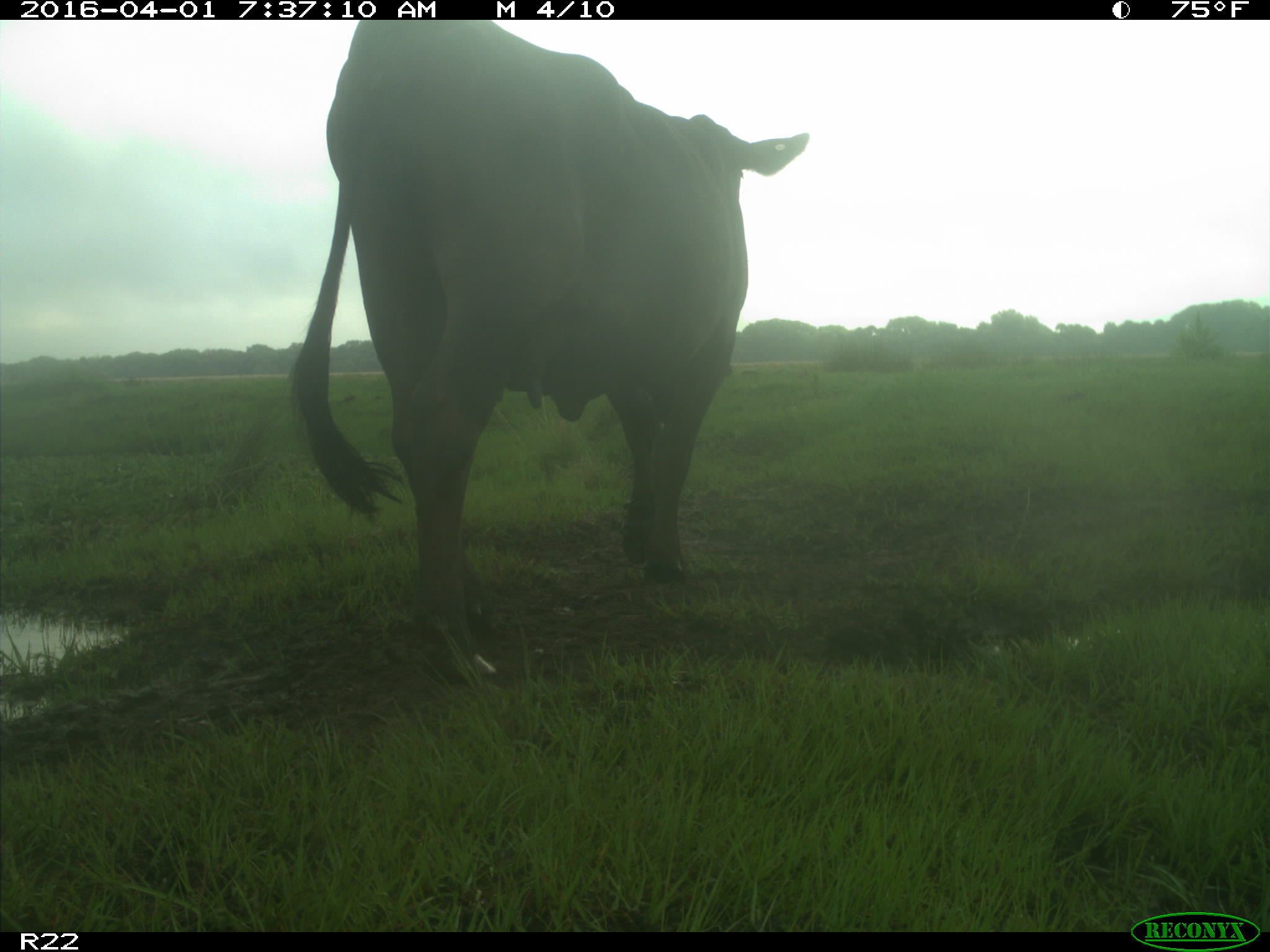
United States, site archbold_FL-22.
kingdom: Animalia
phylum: Chordata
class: Mammalia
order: Artiodactyla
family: Bovidae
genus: Bos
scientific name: Bos taurus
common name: domestic cow